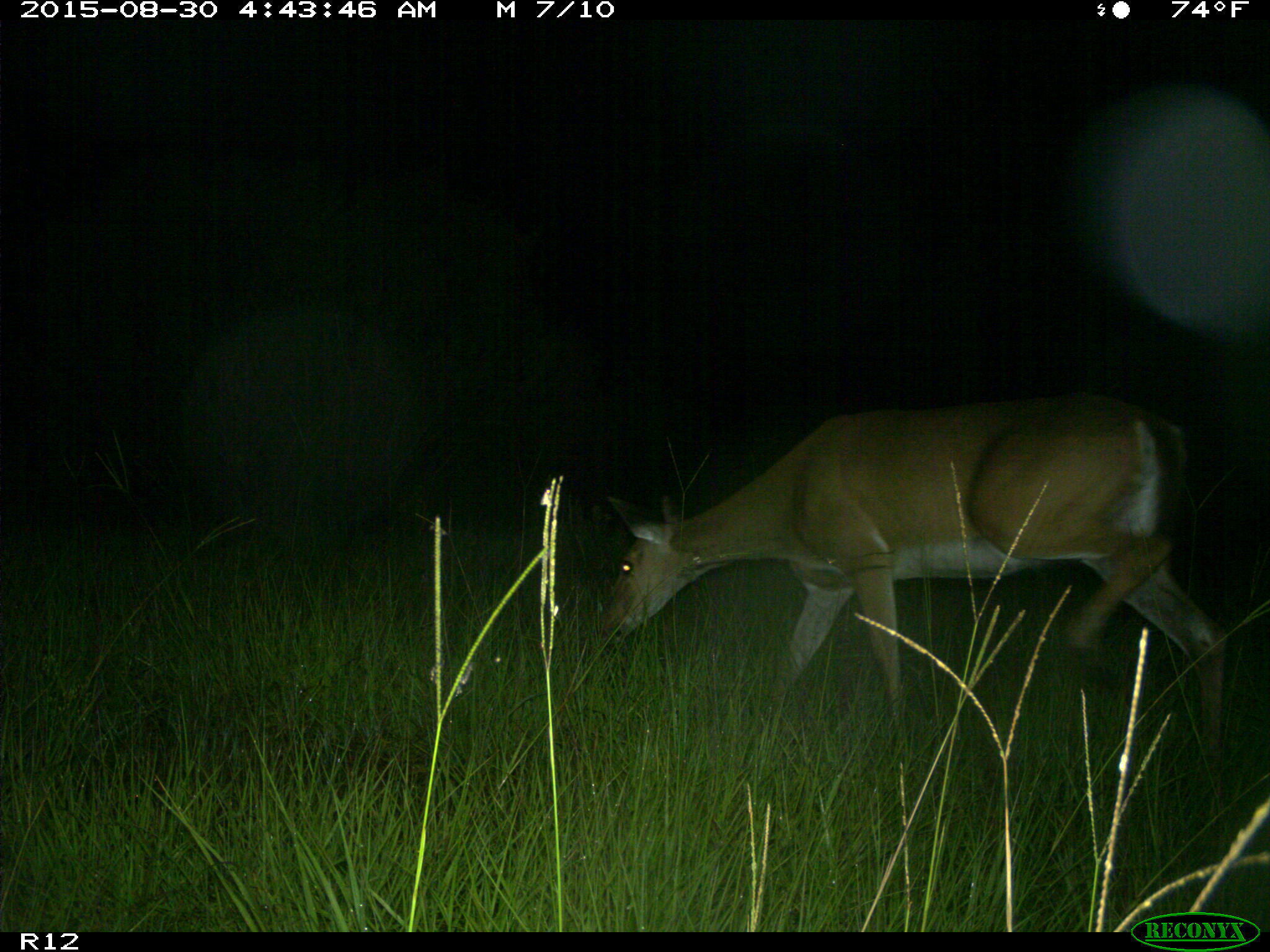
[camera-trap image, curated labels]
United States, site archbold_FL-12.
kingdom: Animalia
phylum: Chordata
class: Mammalia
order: Artiodactyla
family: Cervidae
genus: Odocoileus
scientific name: Odocoileus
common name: deer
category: unidentified deer